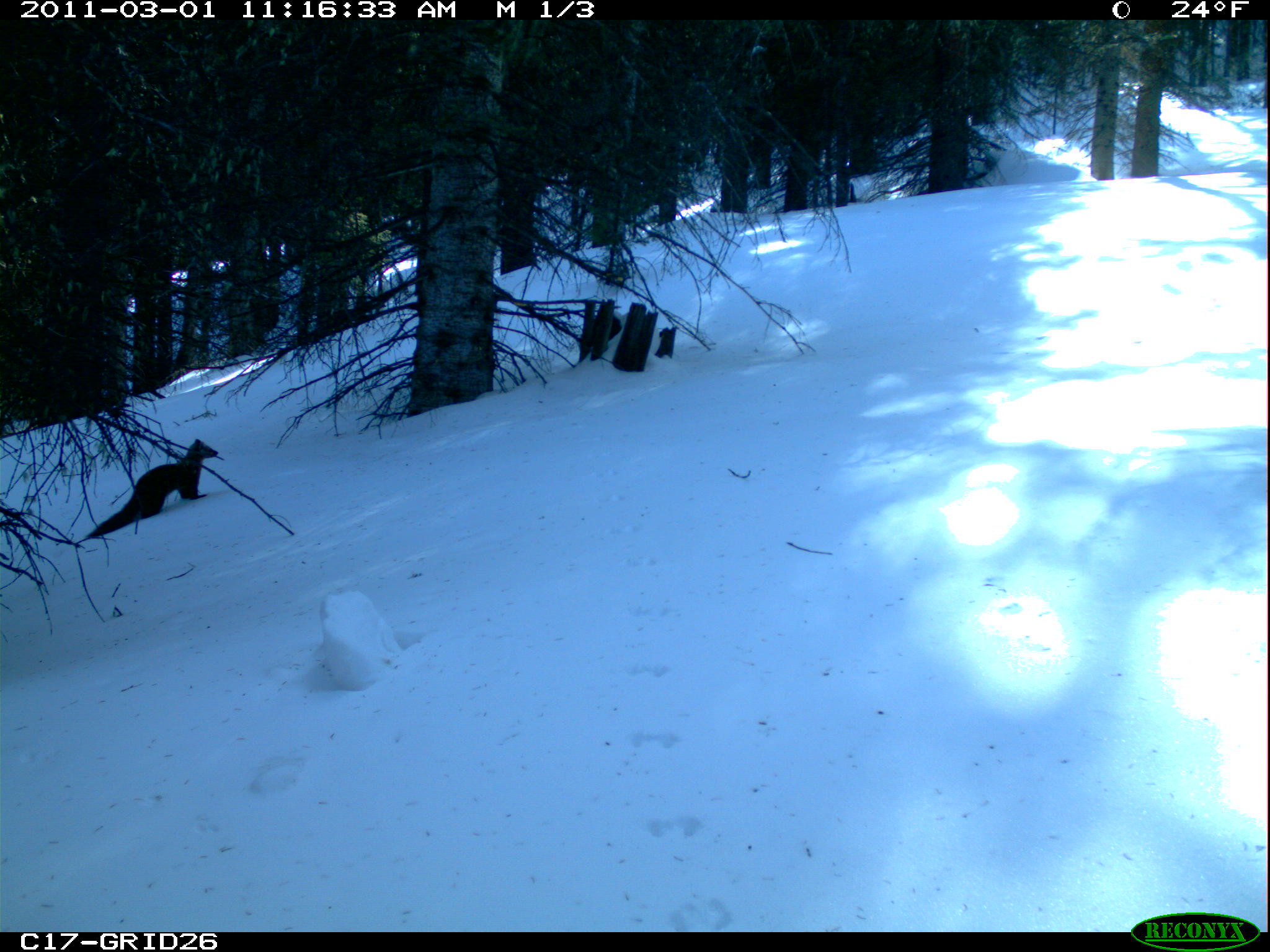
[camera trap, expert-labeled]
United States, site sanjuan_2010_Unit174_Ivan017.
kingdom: Animalia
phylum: Chordata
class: Mammalia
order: Carnivora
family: Mustelidae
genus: Martes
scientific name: Martes americana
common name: american marten